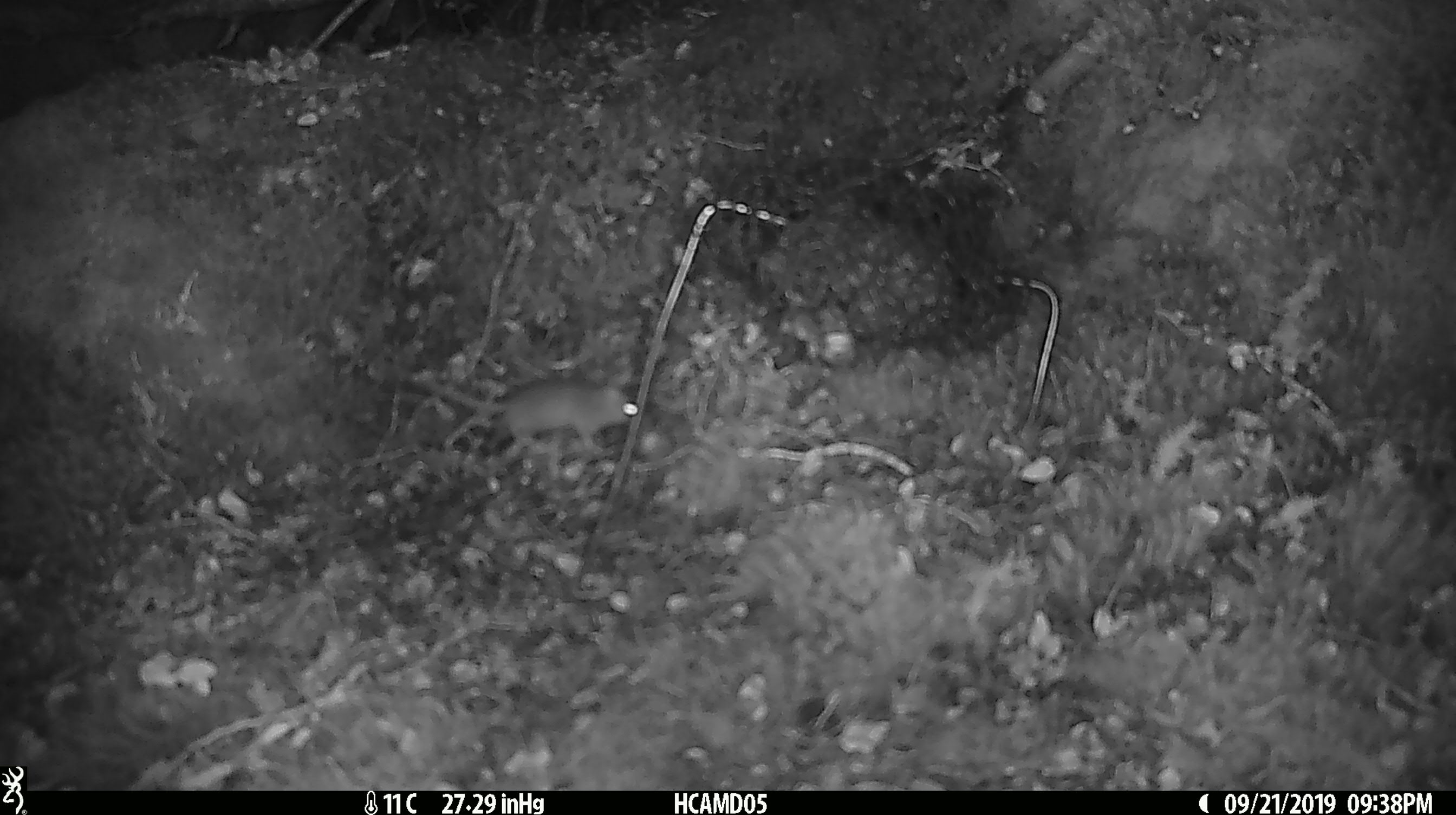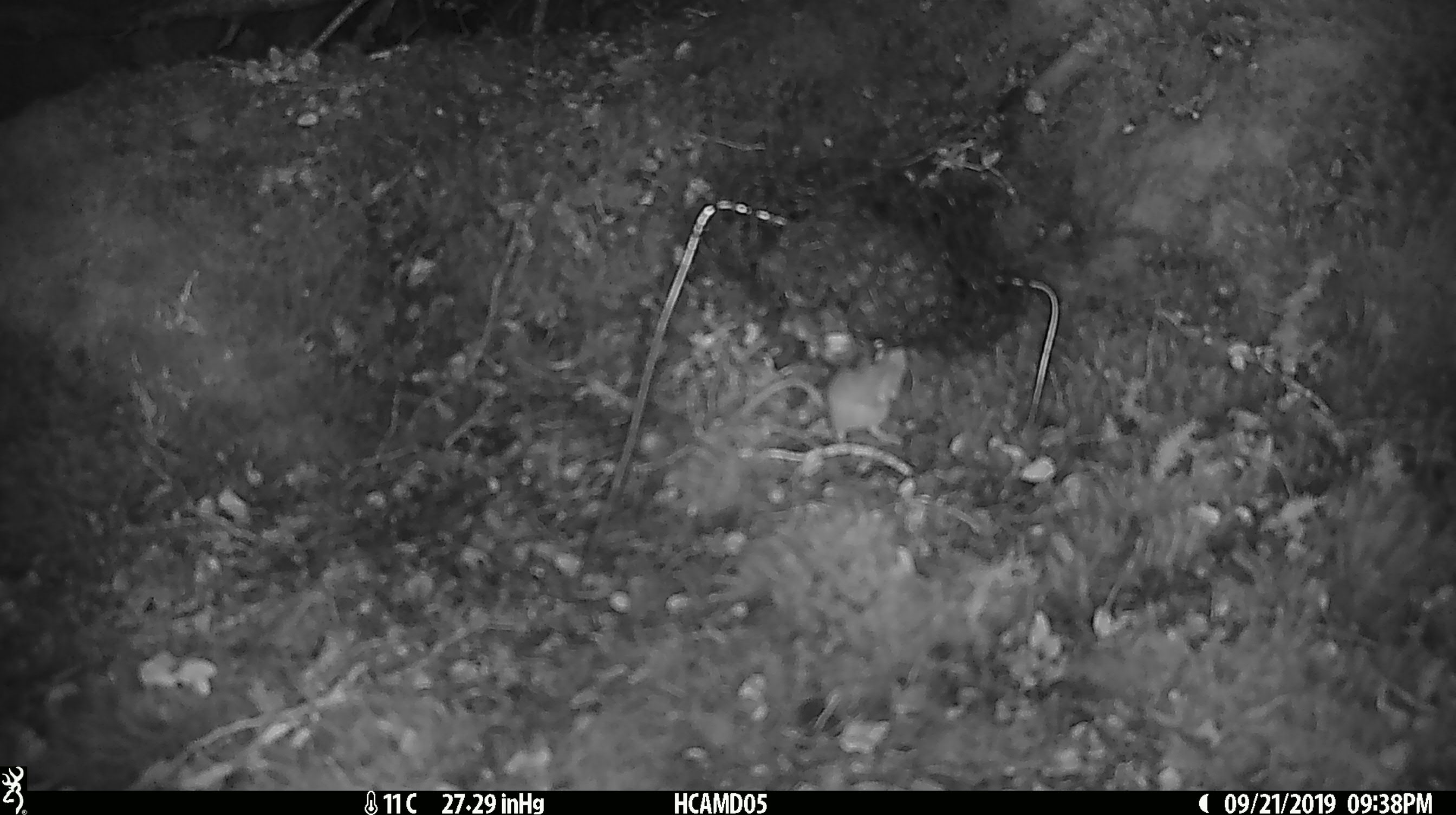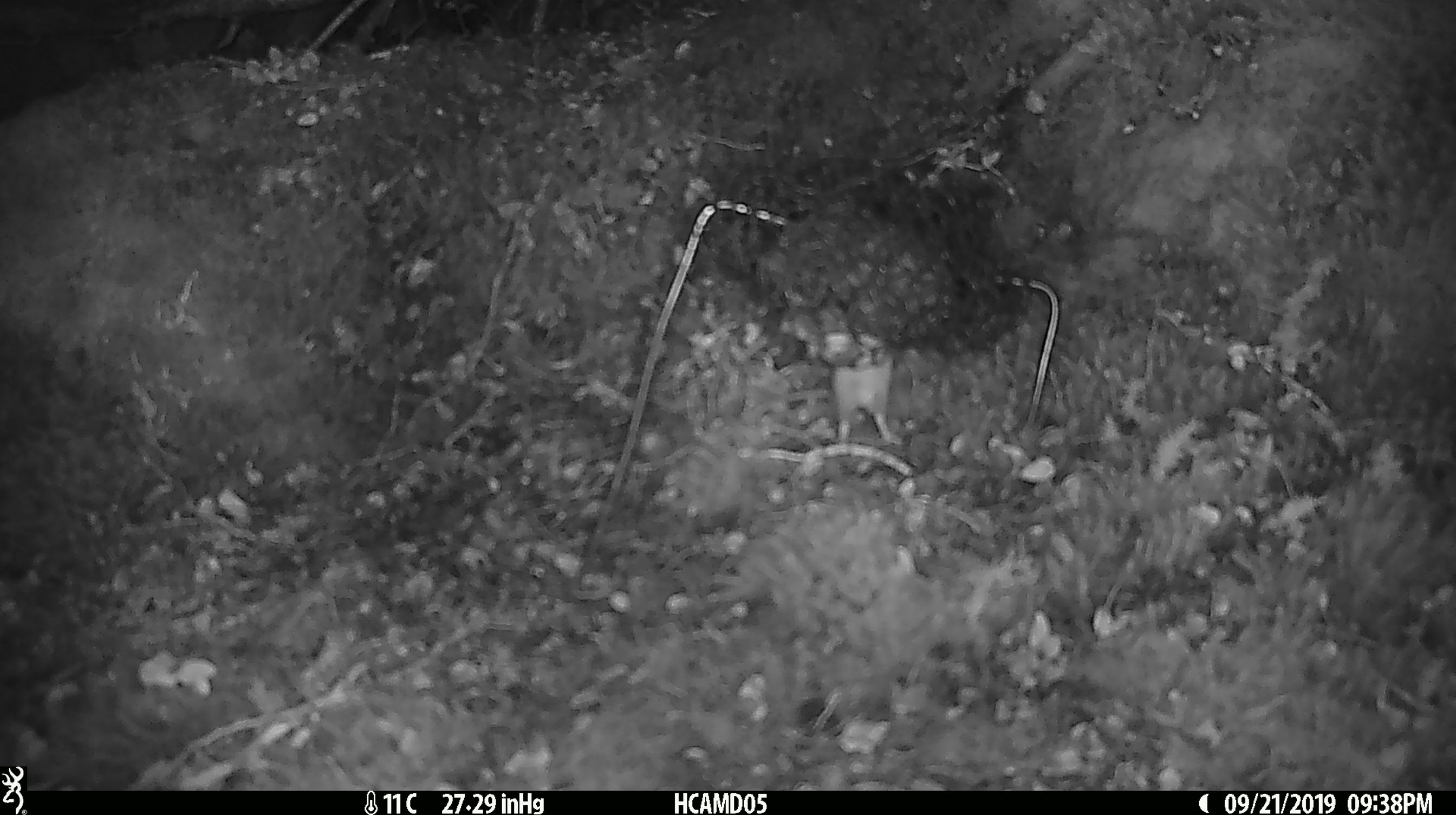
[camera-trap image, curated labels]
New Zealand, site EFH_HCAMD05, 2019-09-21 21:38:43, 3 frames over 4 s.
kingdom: Animalia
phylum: Chordata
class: Mammalia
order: Rodentia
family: Muridae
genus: Mus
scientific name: Mus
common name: mouse